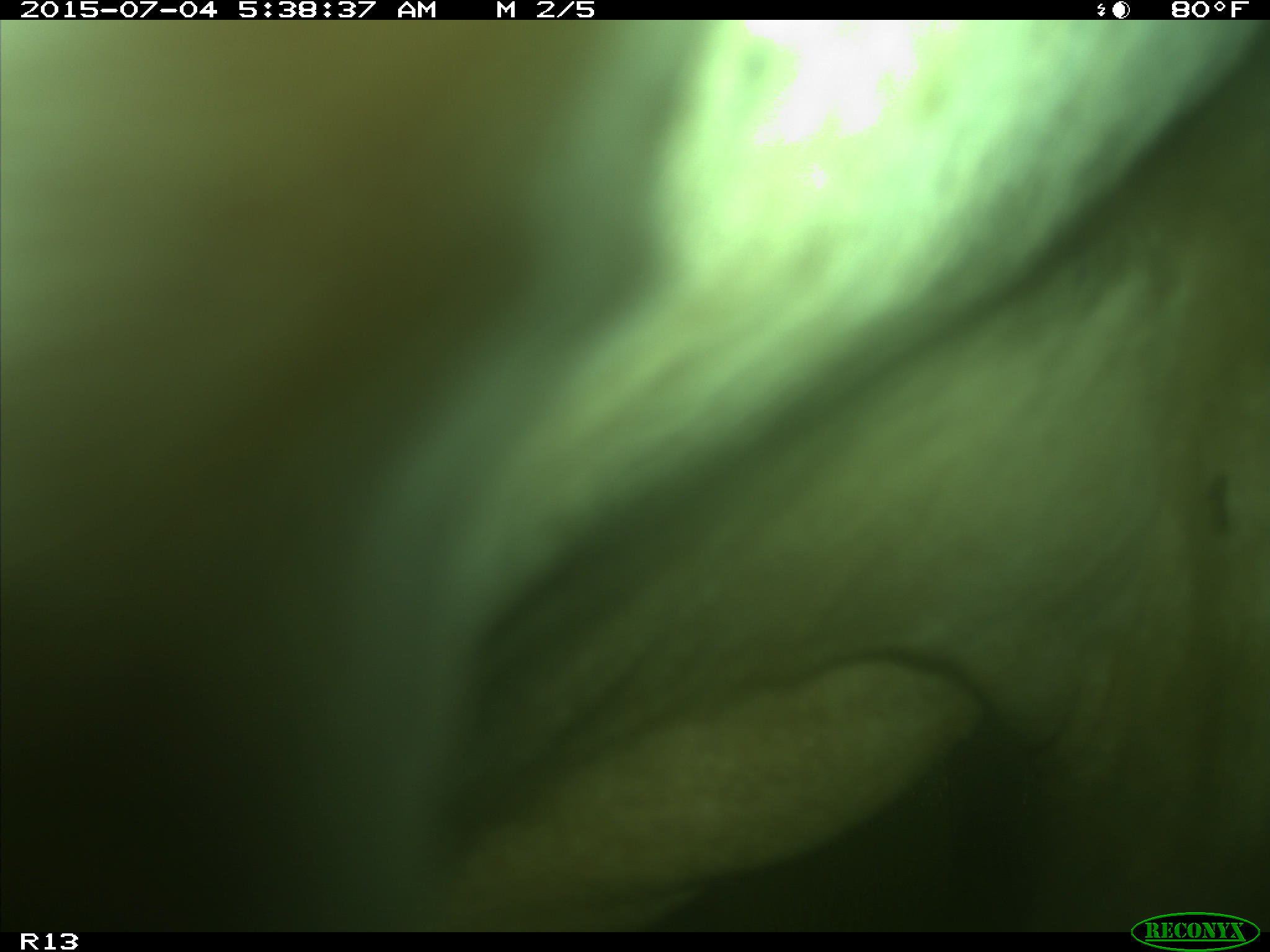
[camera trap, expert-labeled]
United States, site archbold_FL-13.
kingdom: Animalia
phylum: Chordata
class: Mammalia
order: Artiodactyla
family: Bovidae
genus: Bos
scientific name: Bos taurus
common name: domestic cow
Bos taurus (domestic cow).